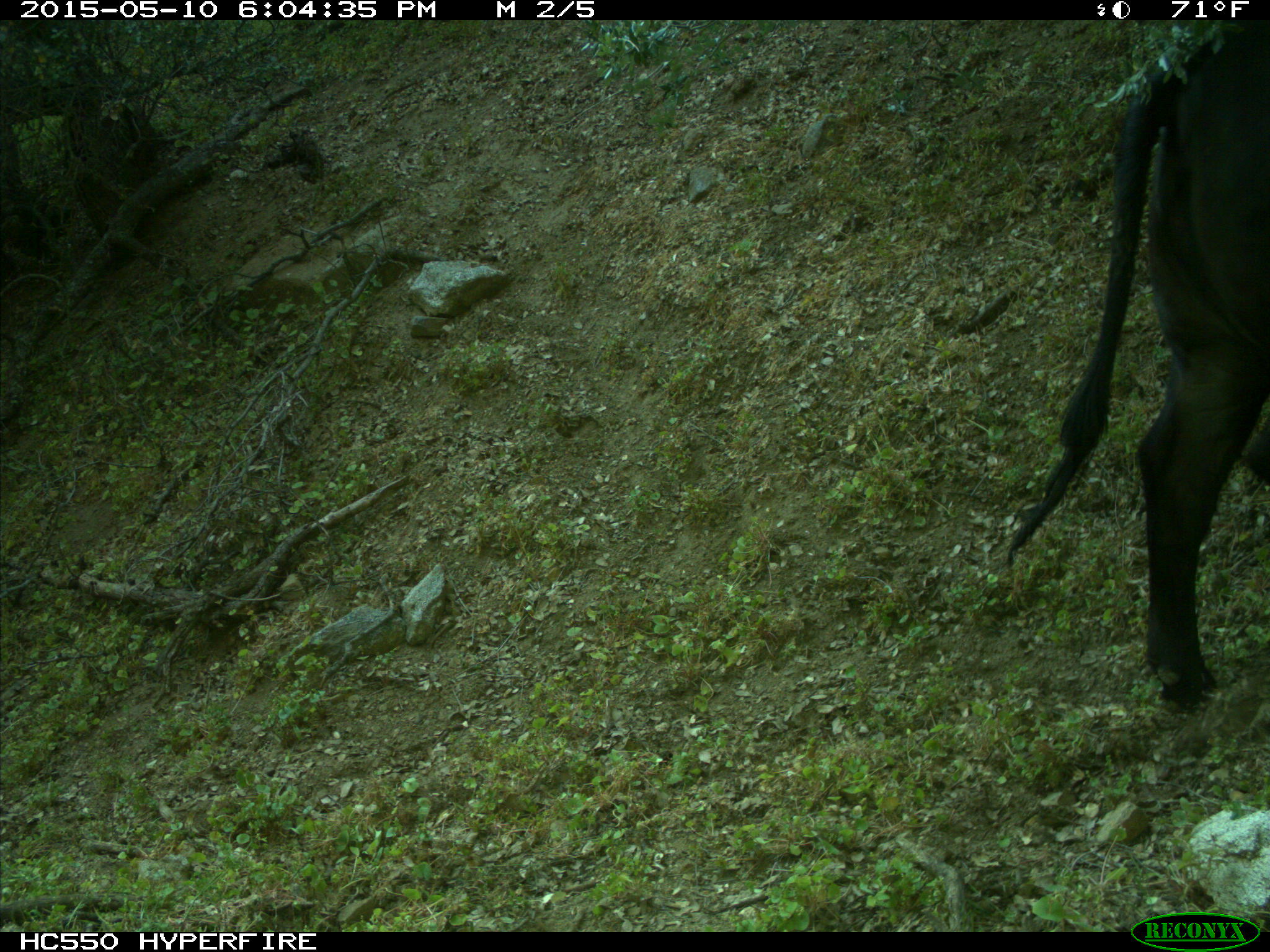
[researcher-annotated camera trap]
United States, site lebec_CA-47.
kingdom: Animalia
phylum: Chordata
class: Mammalia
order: Artiodactyla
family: Bovidae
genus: Bos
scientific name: Bos taurus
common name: domestic cow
Bos taurus (domestic cow).